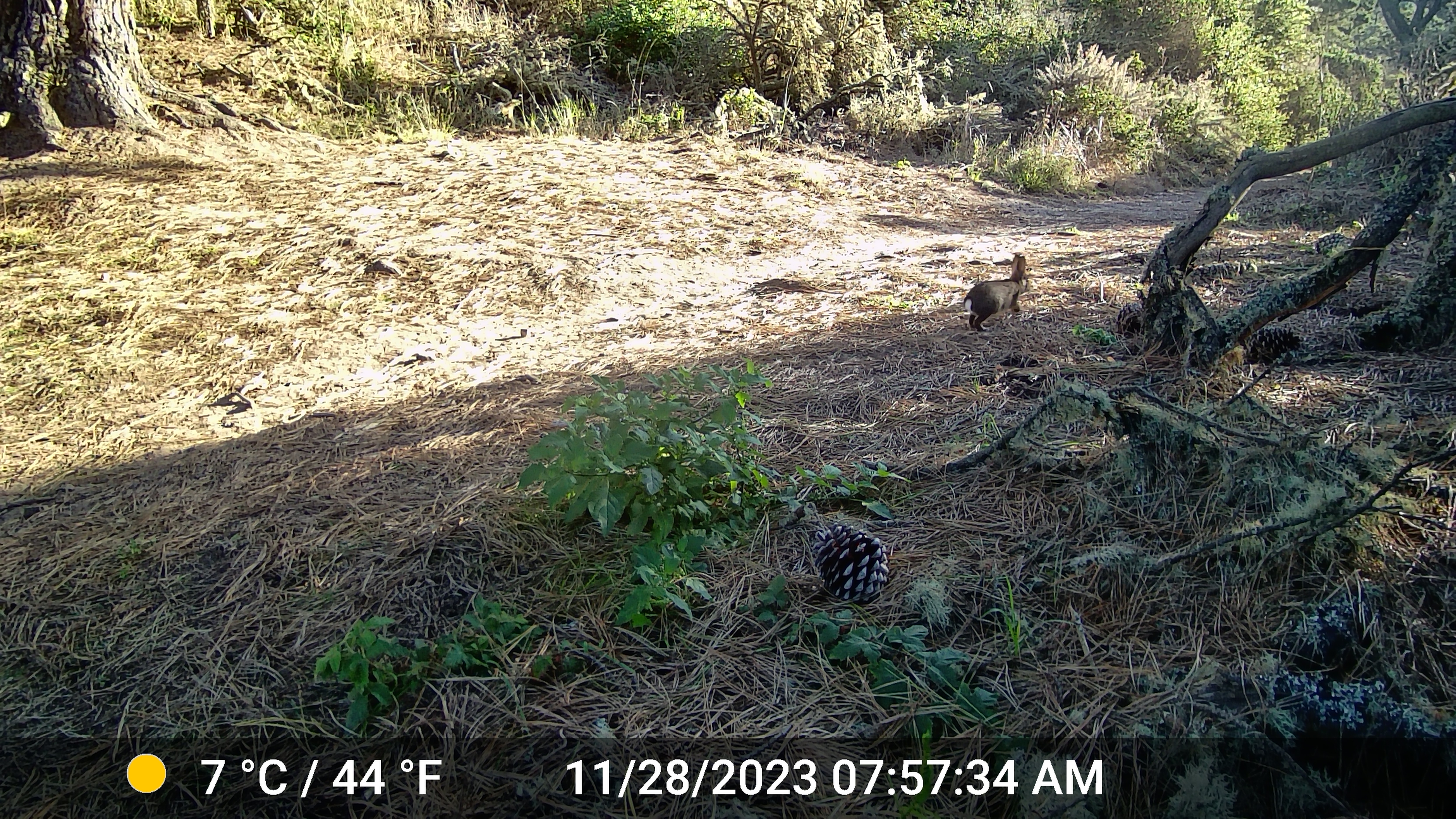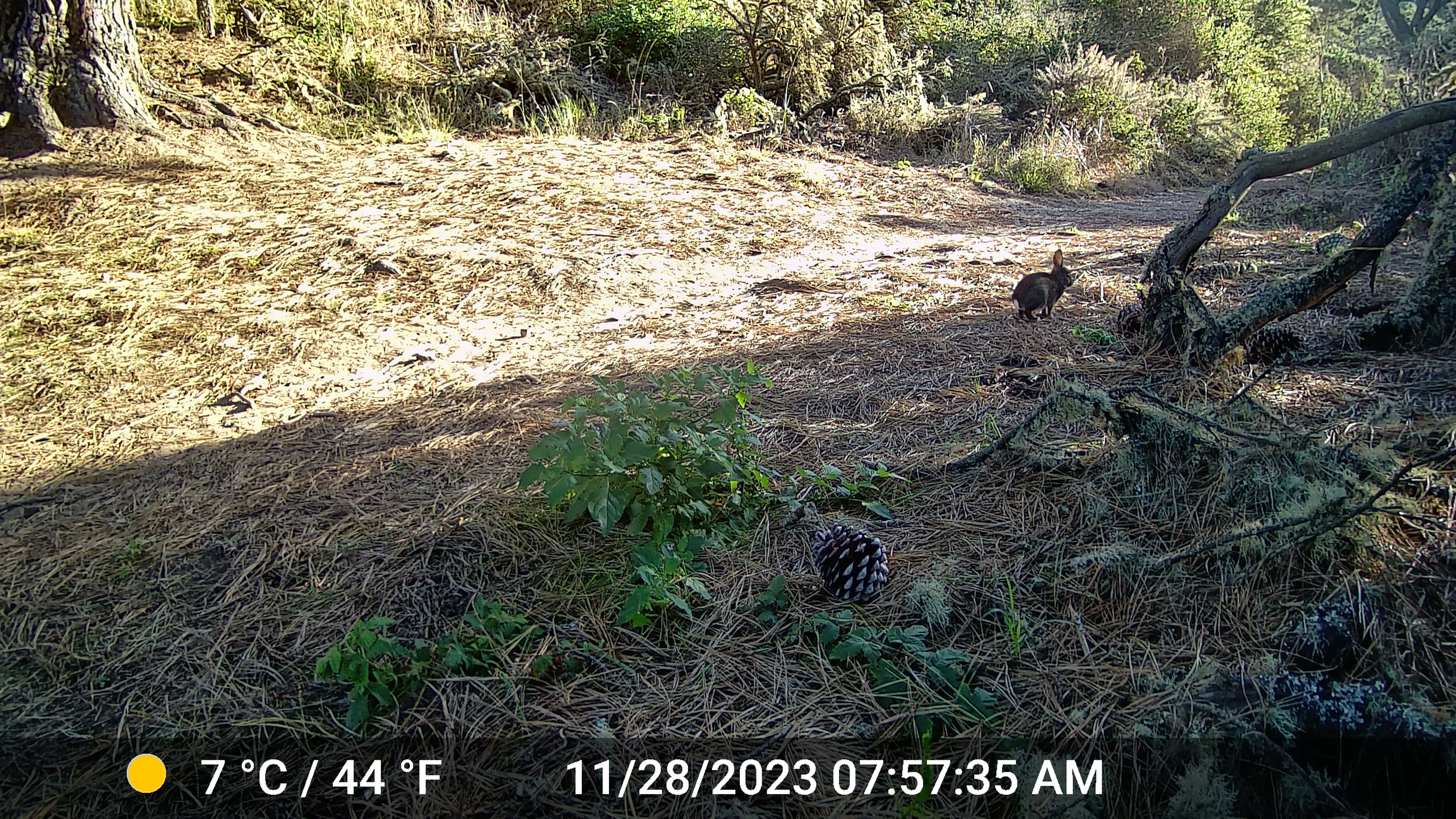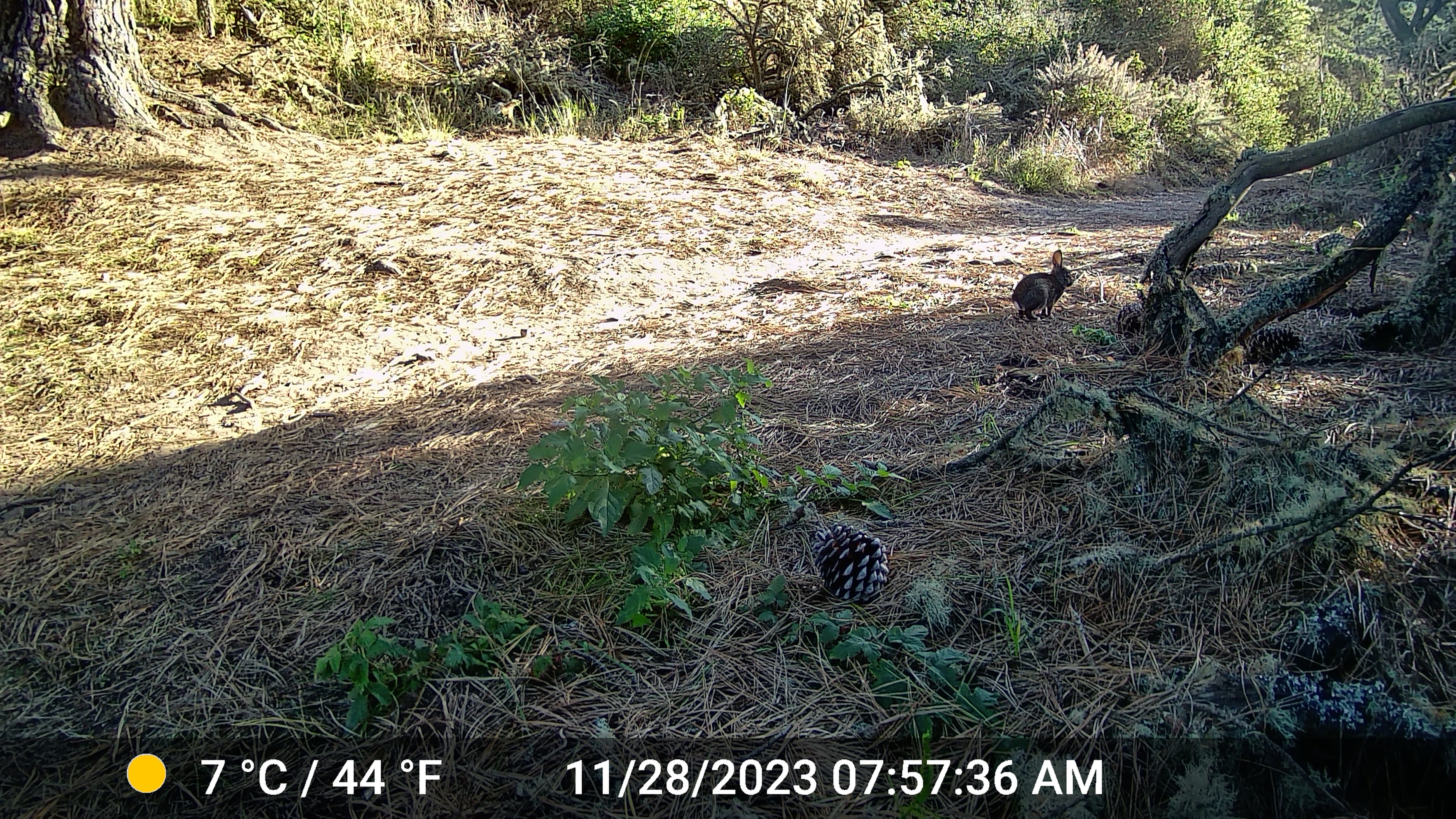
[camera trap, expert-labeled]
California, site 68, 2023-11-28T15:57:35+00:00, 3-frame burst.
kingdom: Animalia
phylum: Chordata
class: Mammalia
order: Lagomorpha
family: Leporidae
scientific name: Leporidae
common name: rabbit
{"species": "rabbit (Leporidae)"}